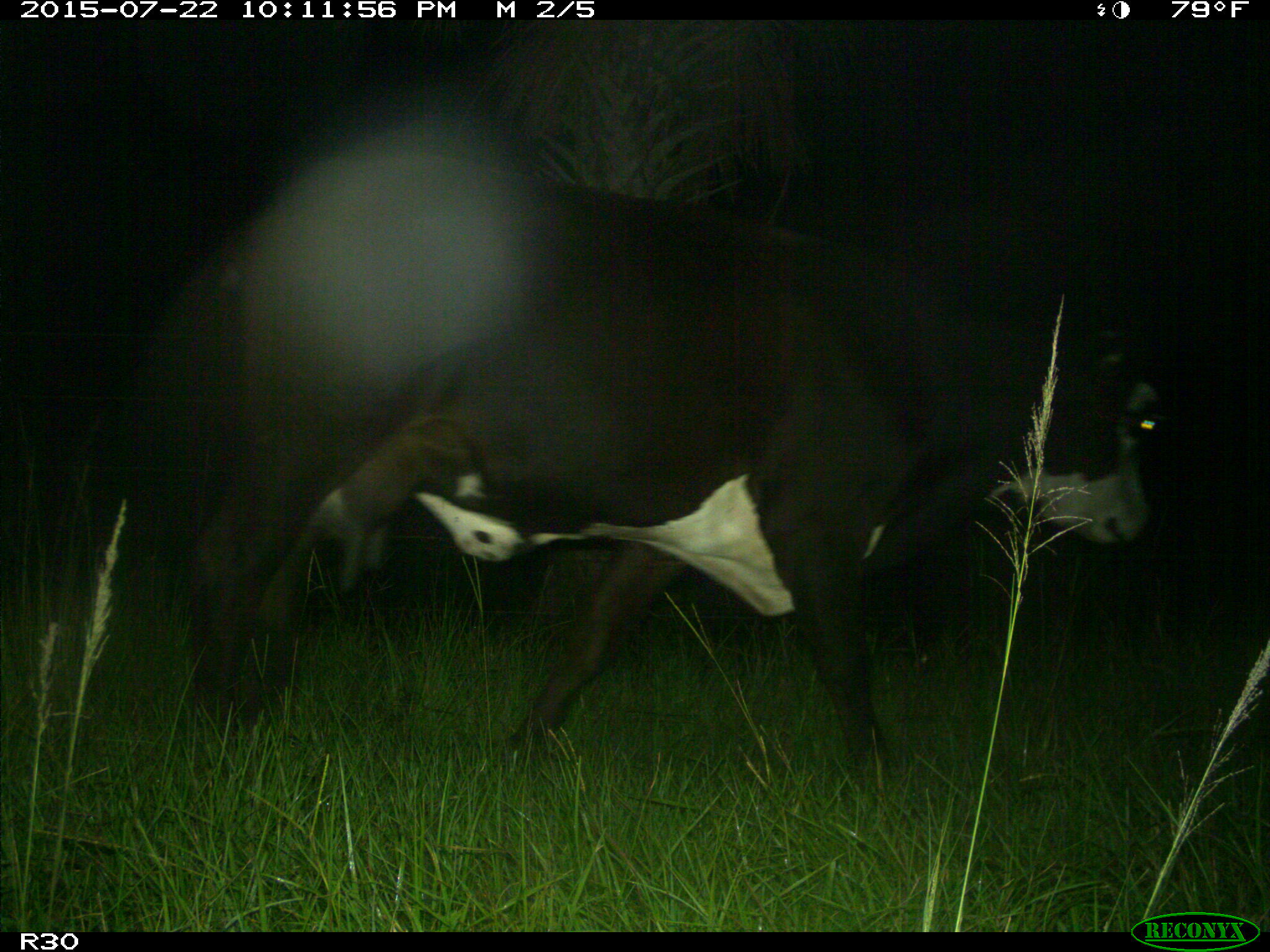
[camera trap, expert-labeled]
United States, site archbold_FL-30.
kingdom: Animalia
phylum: Chordata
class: Mammalia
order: Artiodactyla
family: Bovidae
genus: Bos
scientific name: Bos taurus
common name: domestic cow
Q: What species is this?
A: Bos taurus (domestic cow).